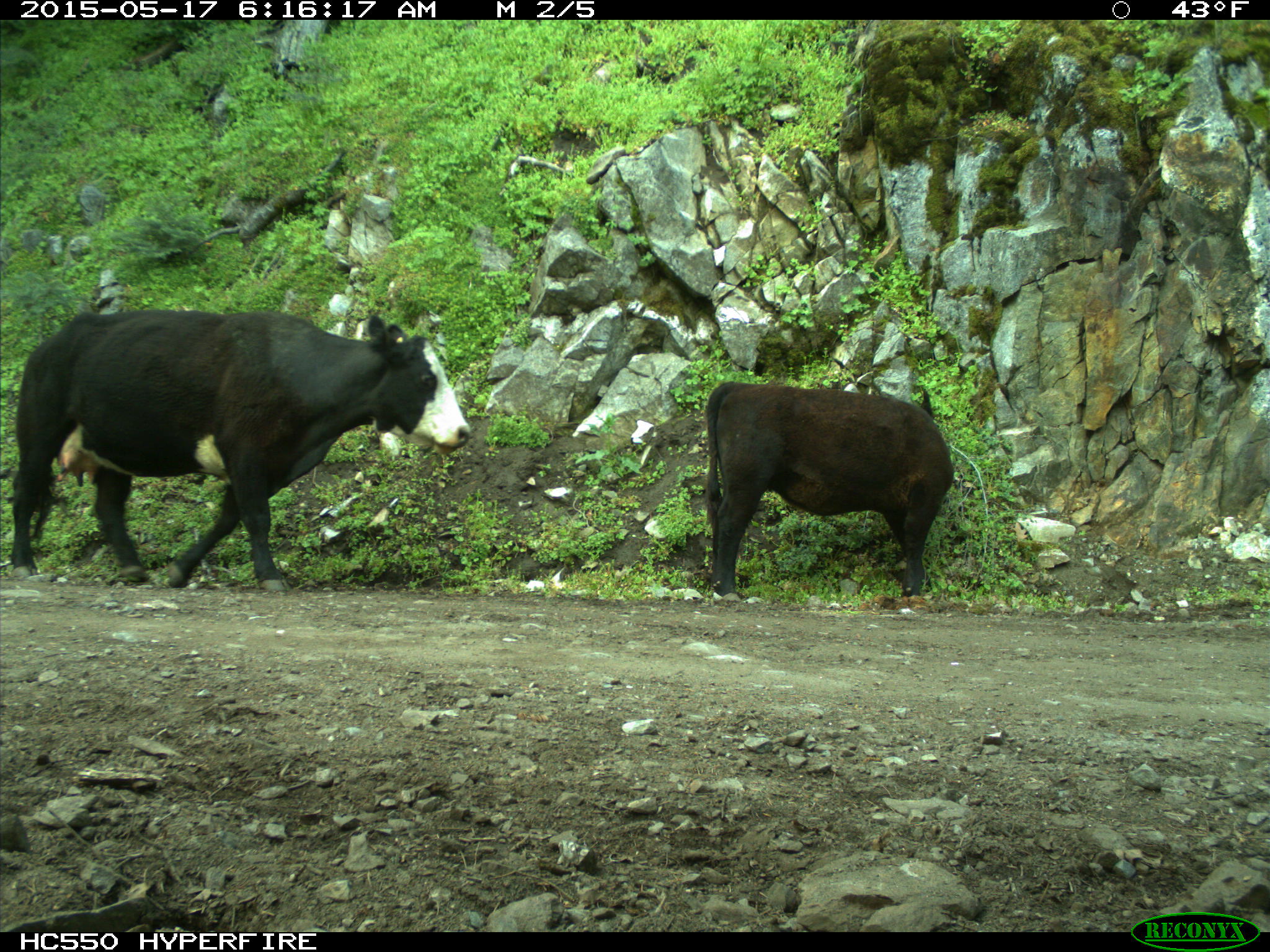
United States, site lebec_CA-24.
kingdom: Animalia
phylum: Chordata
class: Mammalia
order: Artiodactyla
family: Bovidae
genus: Bos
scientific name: Bos taurus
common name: domestic cow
Bos taurus (domestic cow).